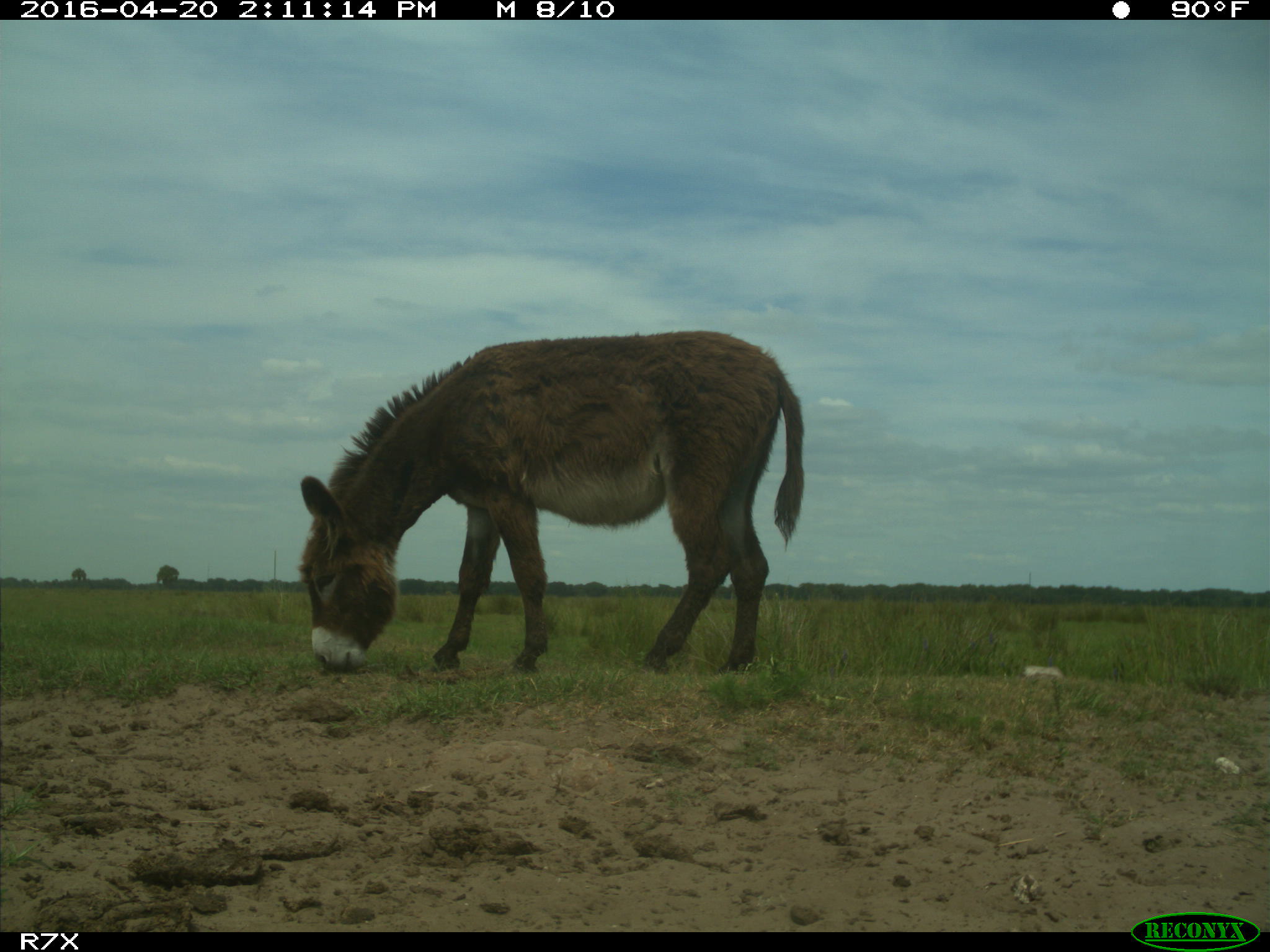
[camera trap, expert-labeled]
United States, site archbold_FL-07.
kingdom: Animalia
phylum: Chordata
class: Mammalia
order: Artiodactyla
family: Bovidae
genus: Bos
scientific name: Bos taurus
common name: domestic cow